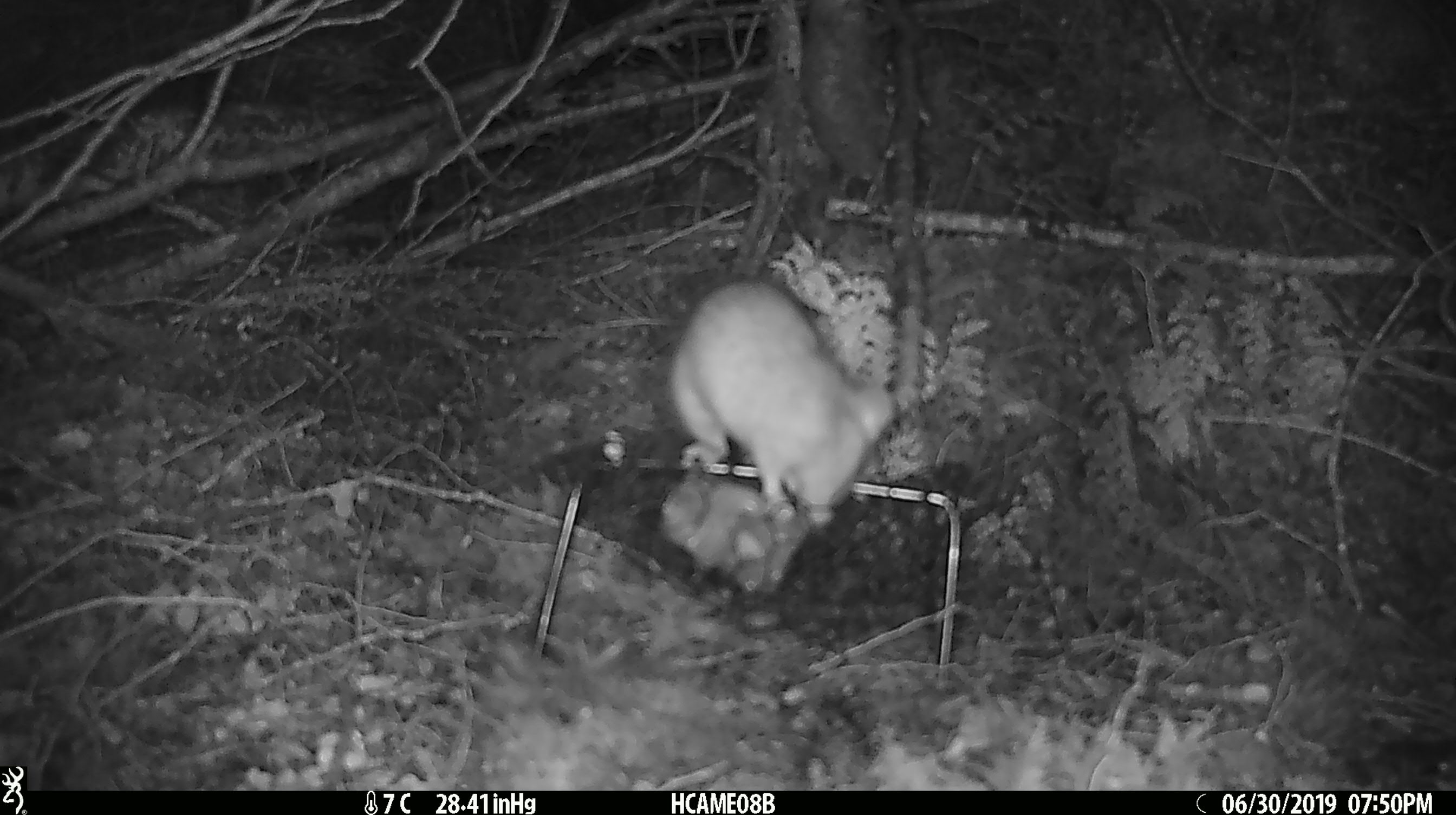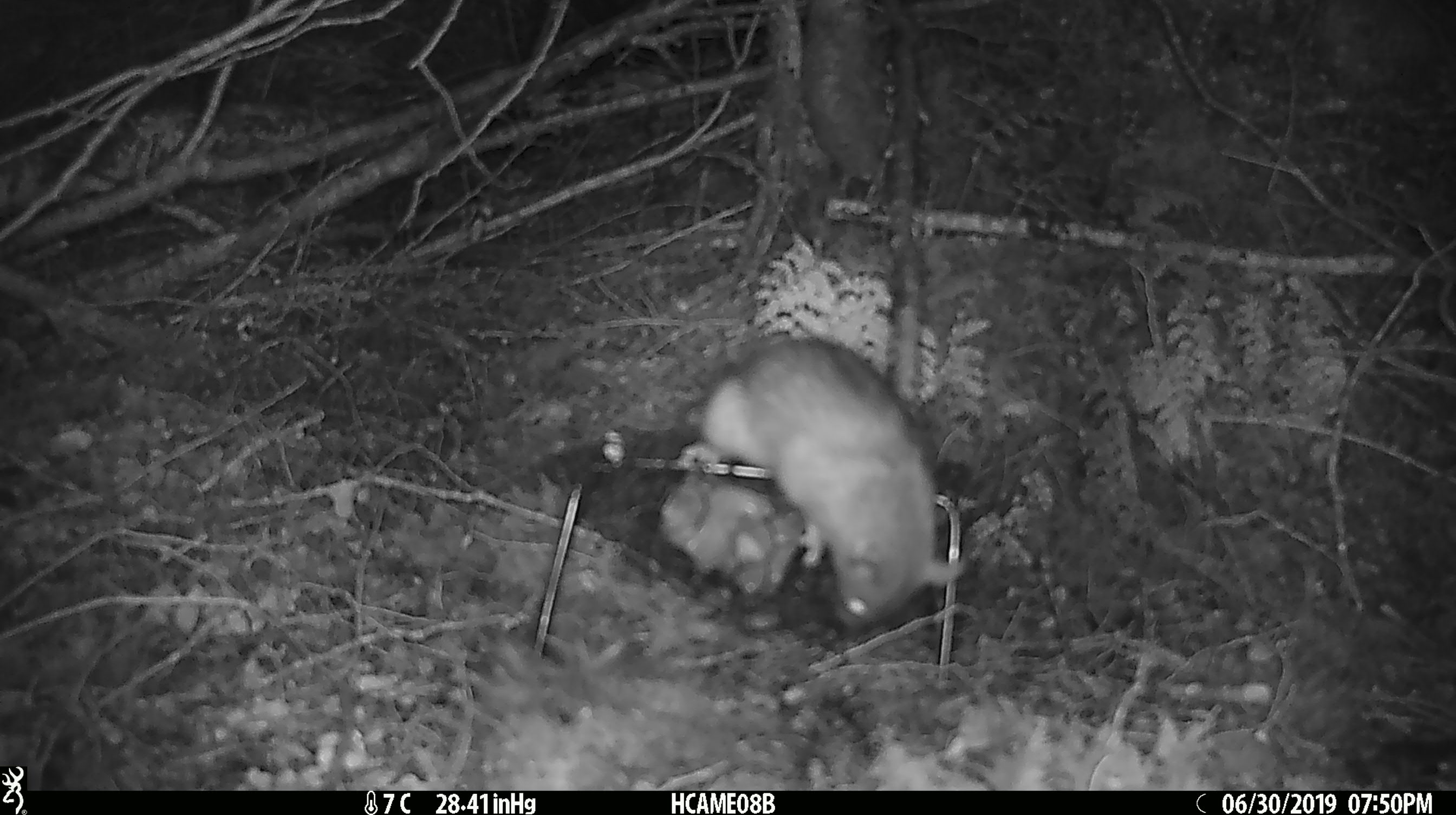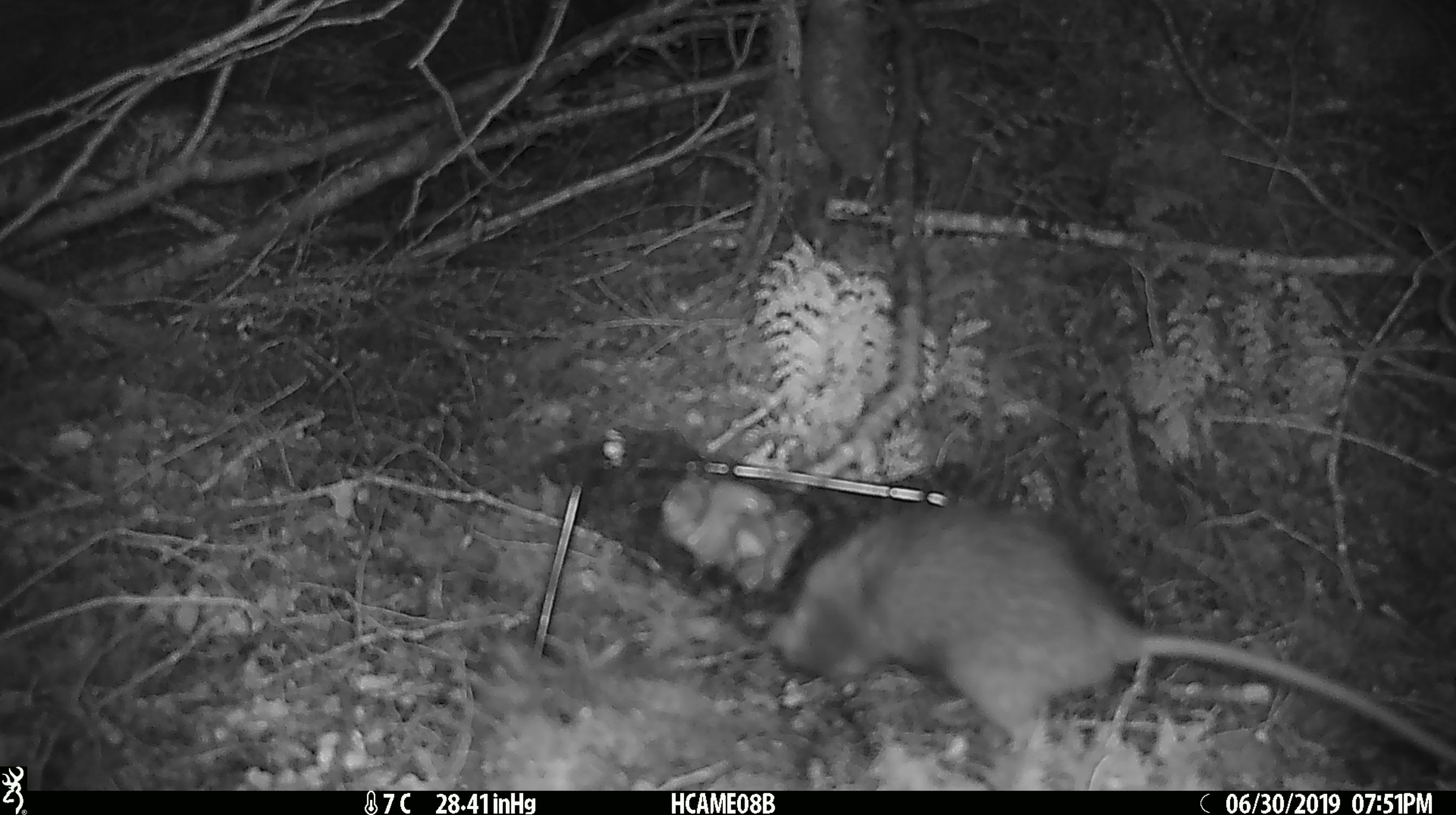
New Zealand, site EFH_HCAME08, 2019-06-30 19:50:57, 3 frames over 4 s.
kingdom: Animalia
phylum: Chordata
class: Mammalia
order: Rodentia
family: Muridae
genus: Rattus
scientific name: Rattus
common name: rat